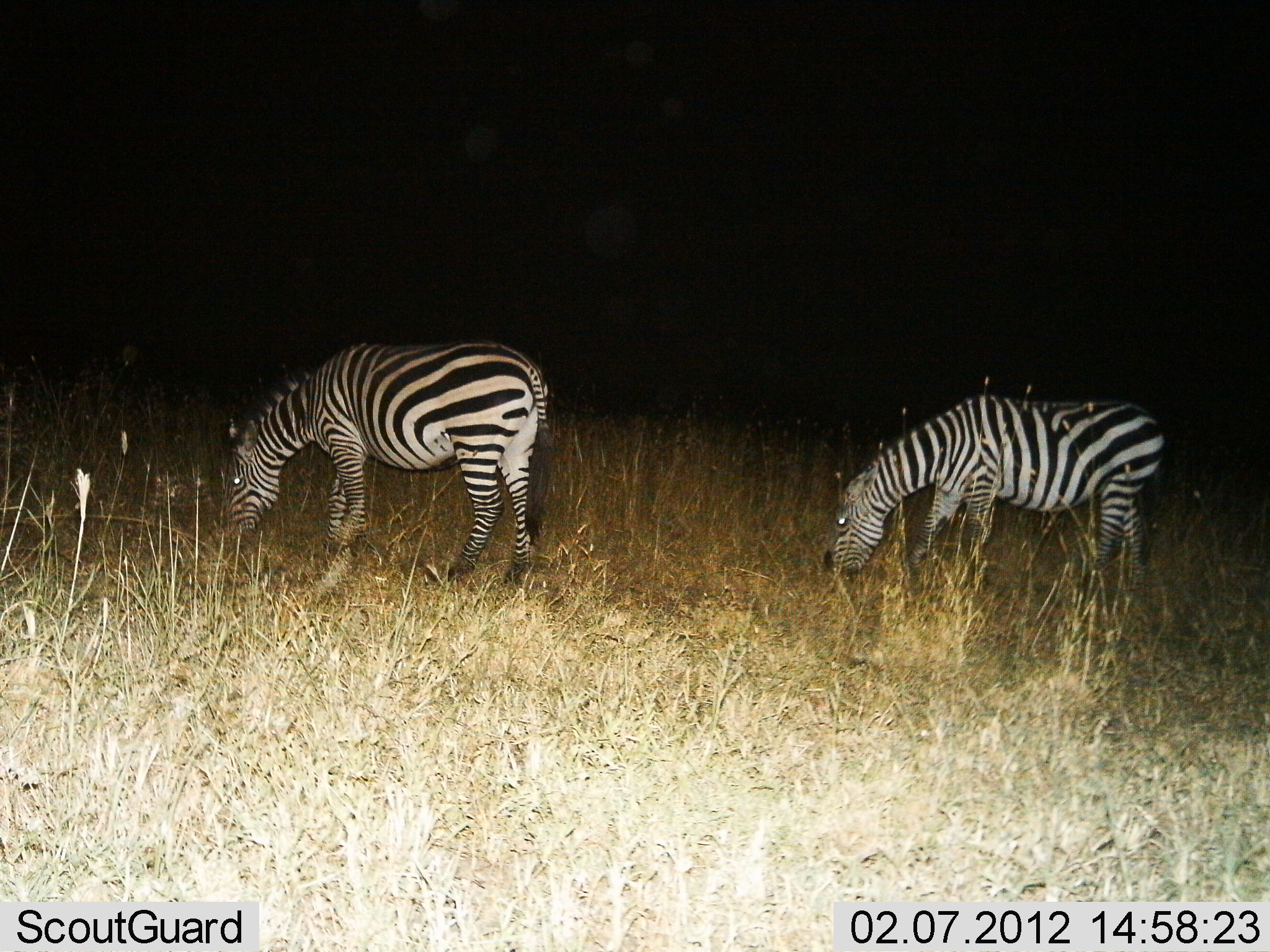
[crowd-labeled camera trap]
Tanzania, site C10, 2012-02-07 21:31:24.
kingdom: Animalia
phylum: Chordata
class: Mammalia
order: Perissodactyla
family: Equidae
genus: Equus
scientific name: Equus quagga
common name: plains zebra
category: zebra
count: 2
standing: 31%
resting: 0%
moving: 0%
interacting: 0%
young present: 0%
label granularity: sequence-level